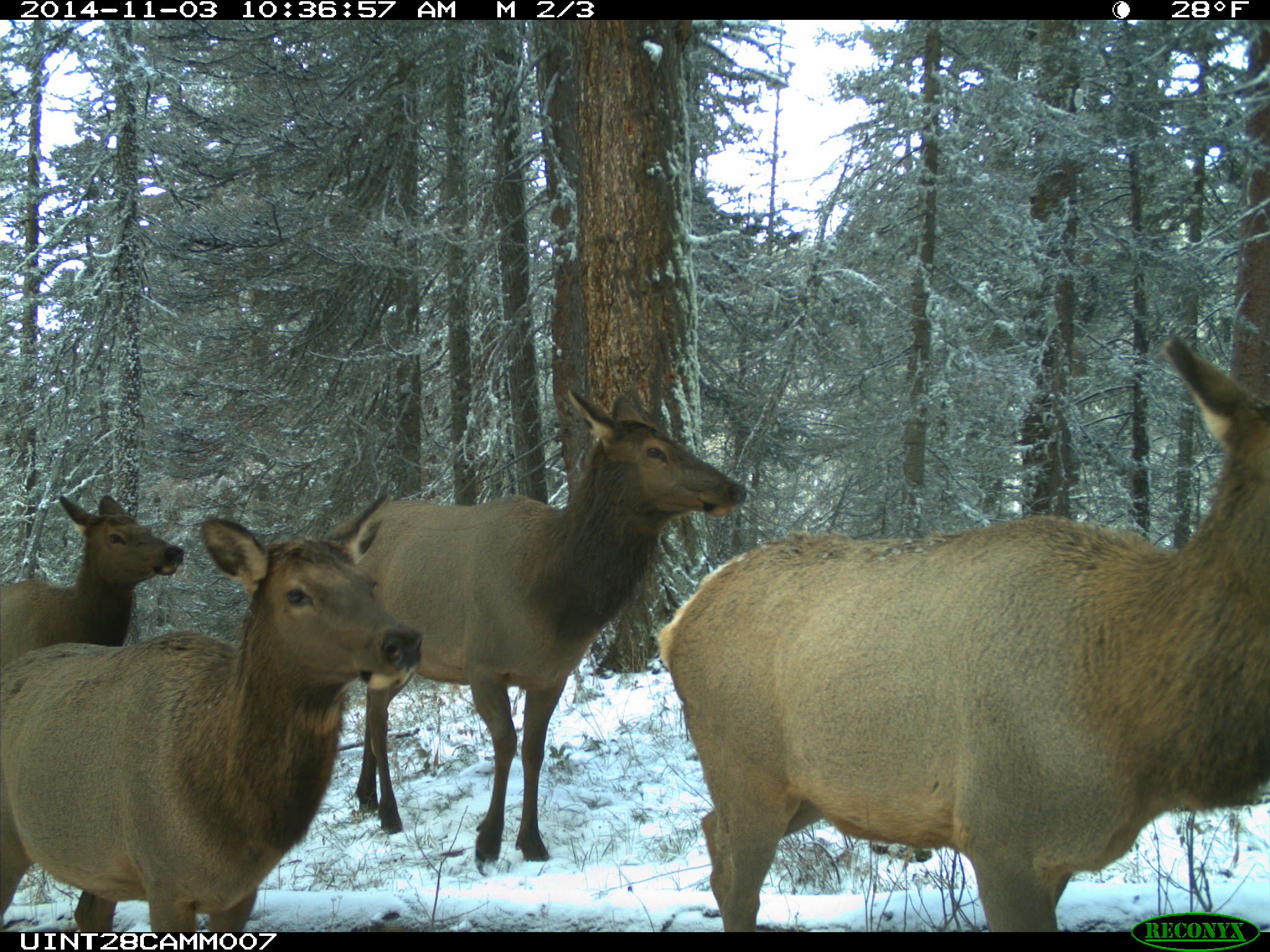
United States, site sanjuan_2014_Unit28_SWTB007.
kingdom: Animalia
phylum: Chordata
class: Mammalia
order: Artiodactyla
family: Cervidae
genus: Cervus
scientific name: Cervus elaphus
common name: red deer